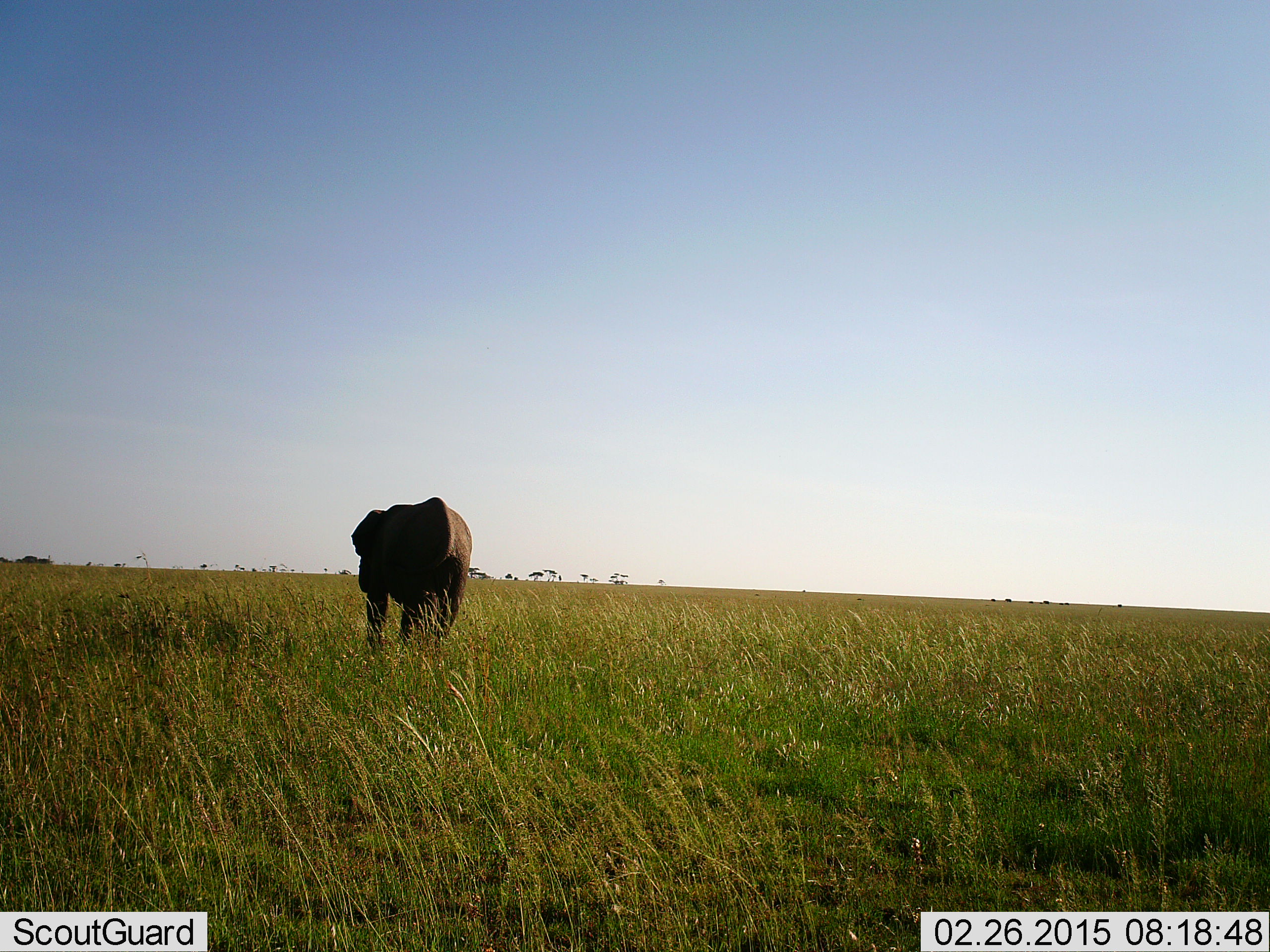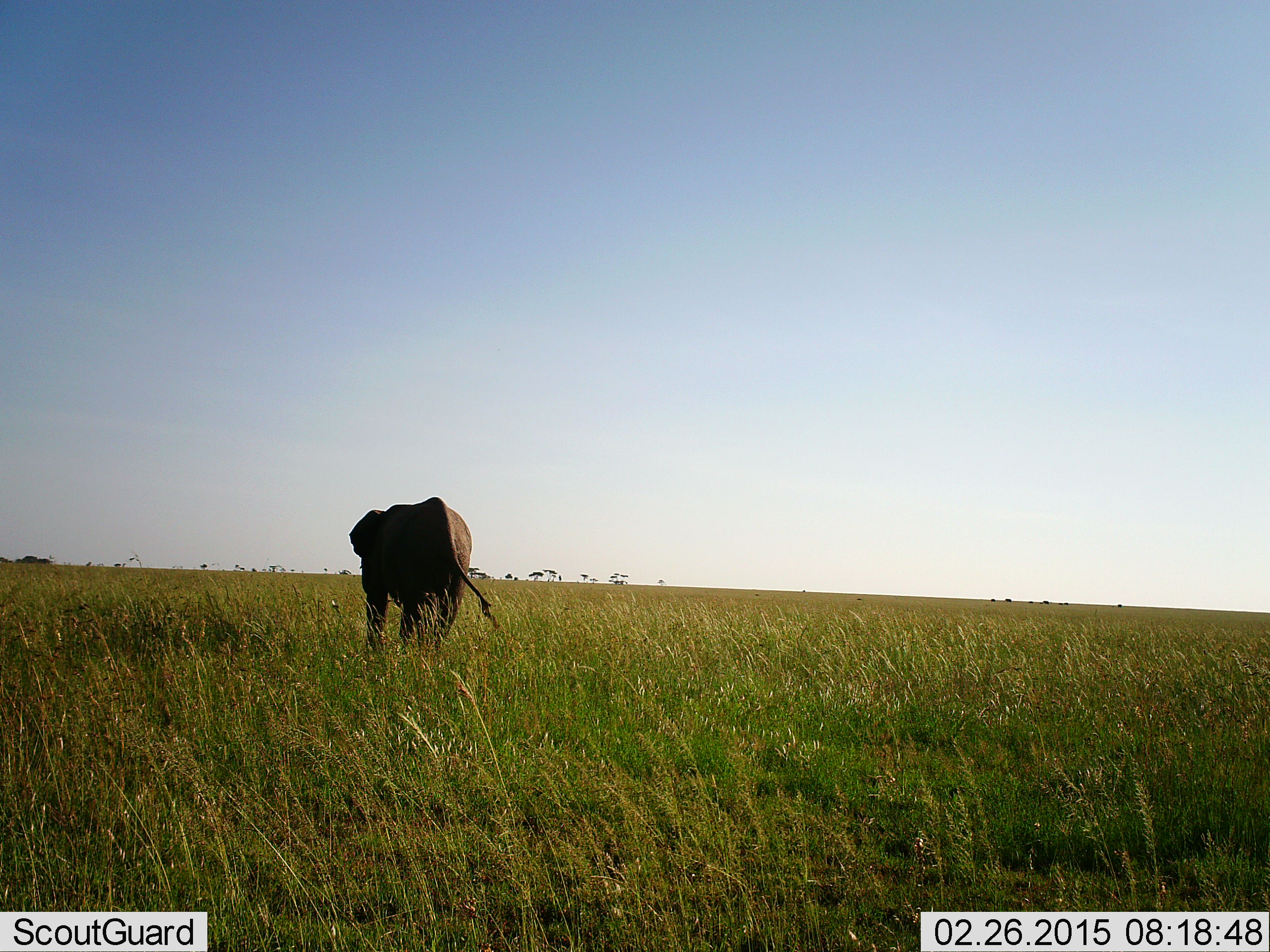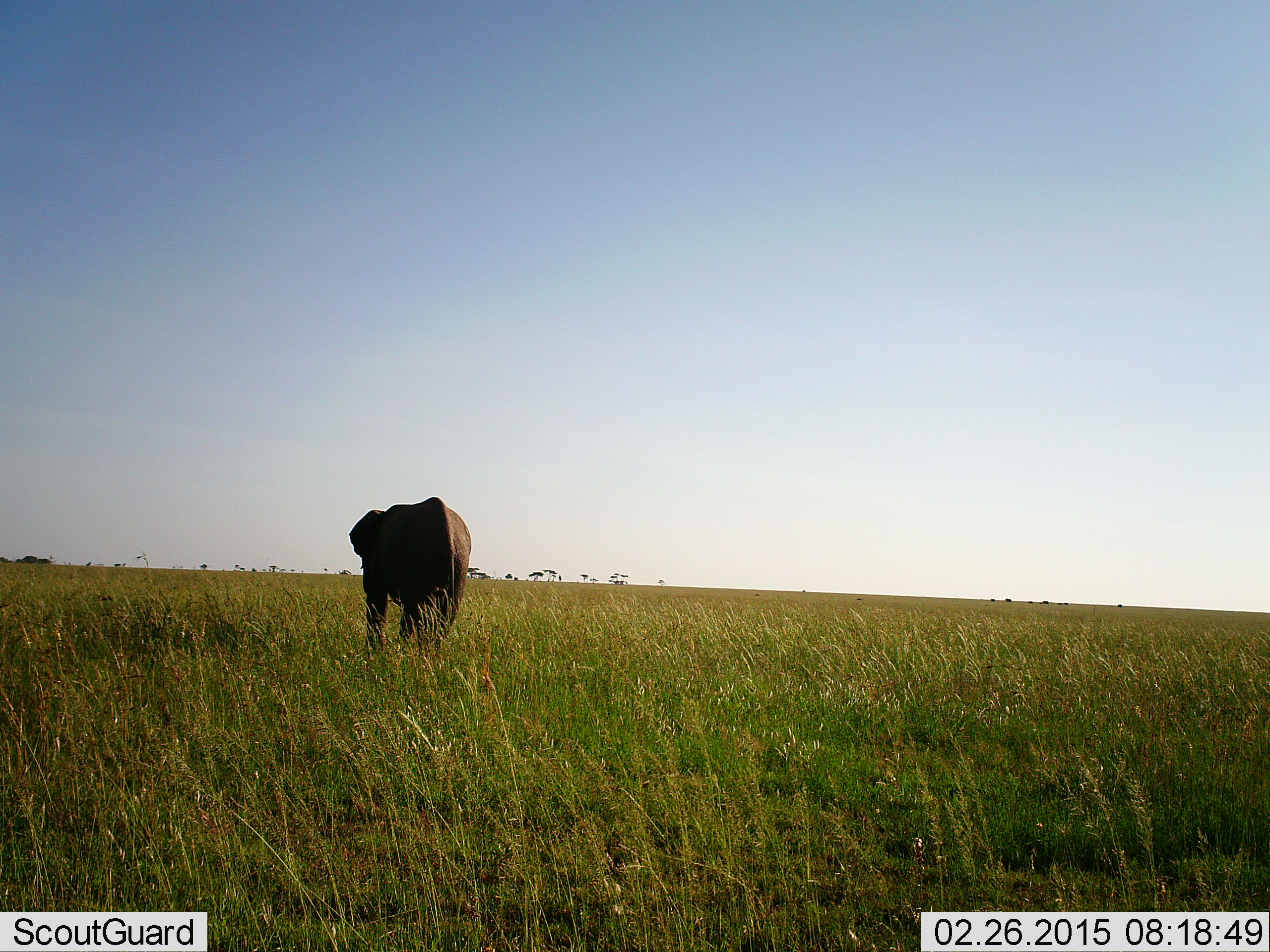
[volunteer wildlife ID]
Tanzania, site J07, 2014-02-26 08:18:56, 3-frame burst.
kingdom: Animalia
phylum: Chordata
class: Mammalia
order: Proboscidea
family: Elephantidae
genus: Loxodonta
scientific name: Loxodonta africana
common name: african bush elephant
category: elephant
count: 1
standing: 80%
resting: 10%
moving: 20%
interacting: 0%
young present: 0%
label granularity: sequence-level